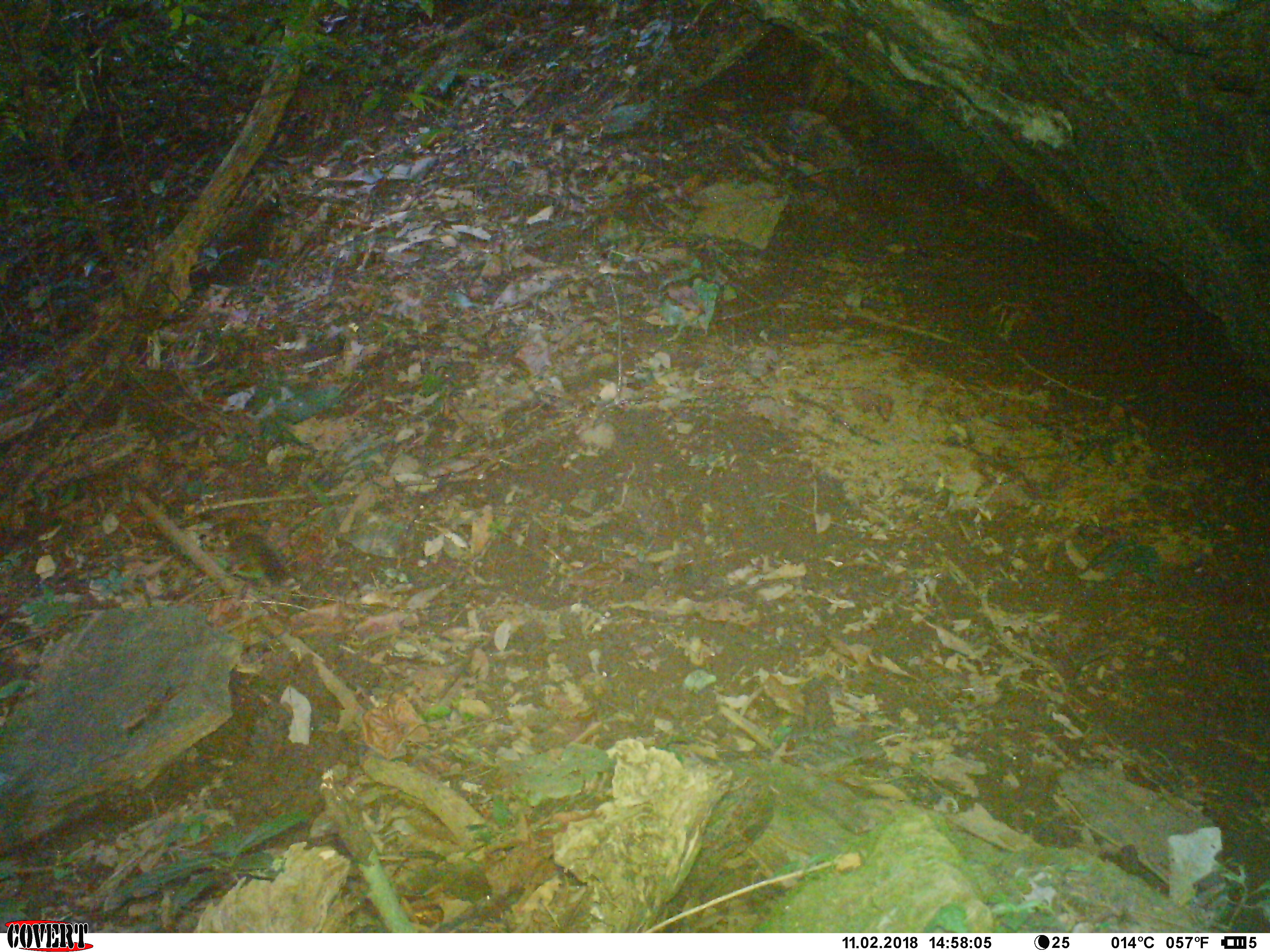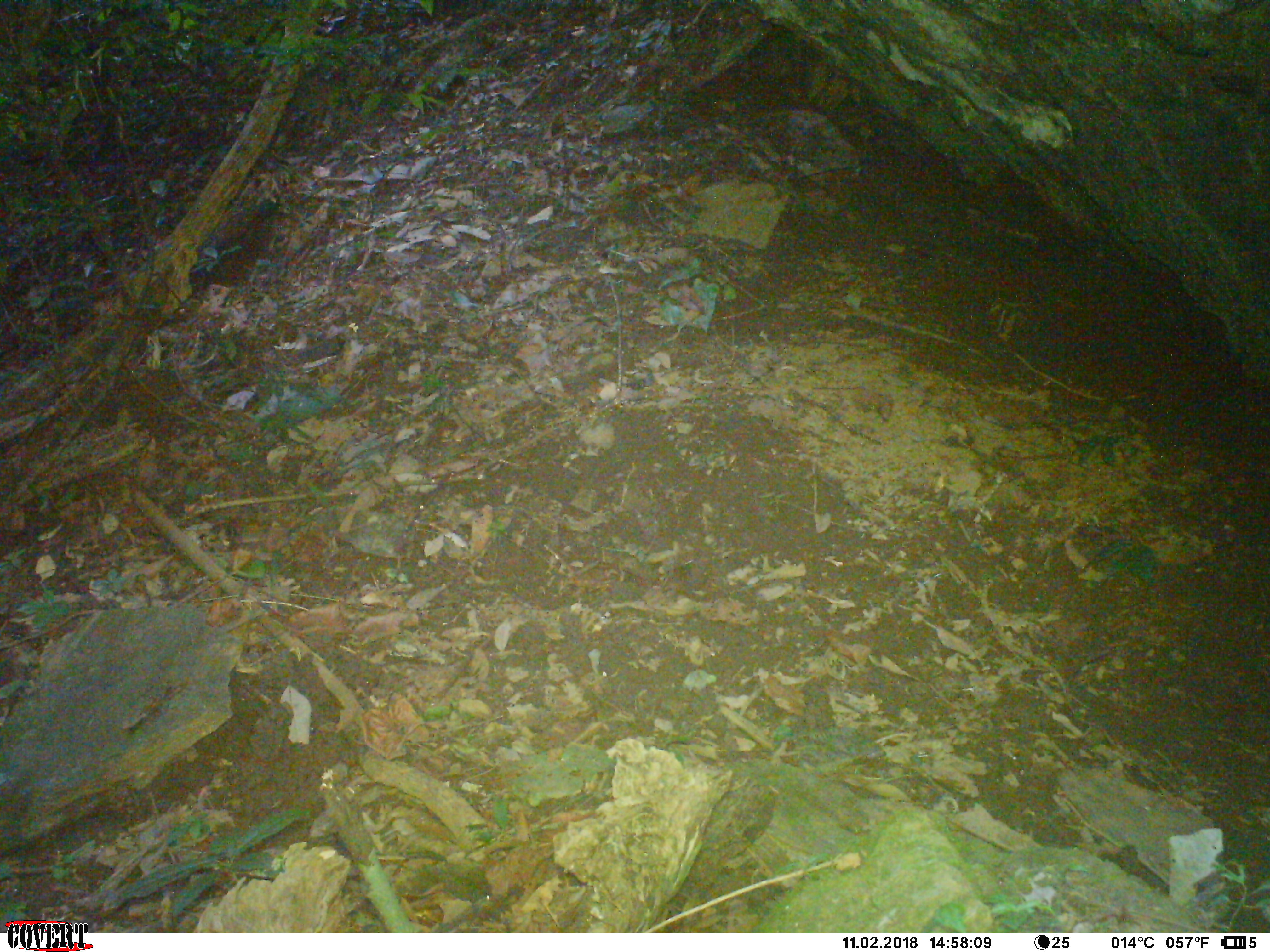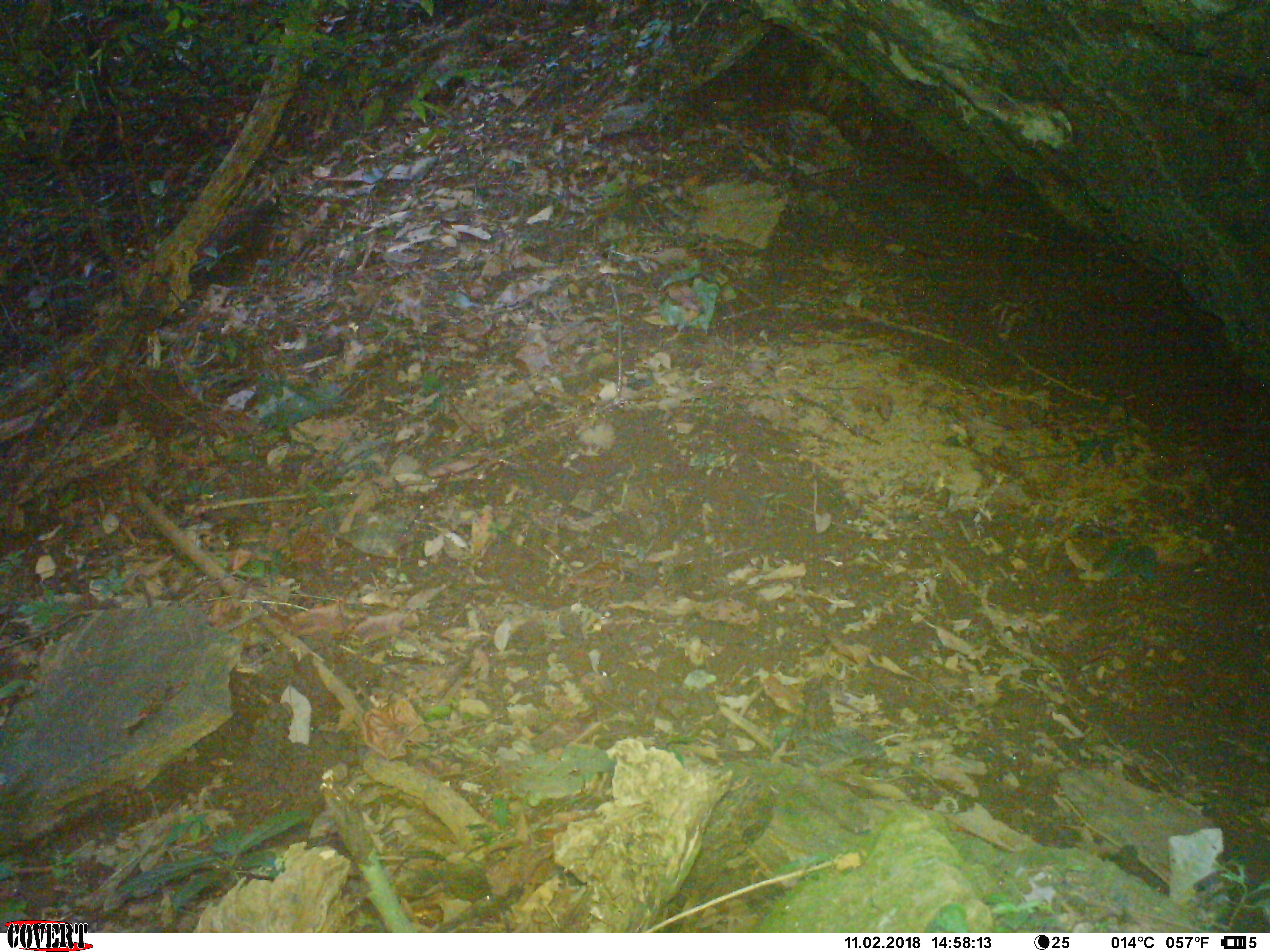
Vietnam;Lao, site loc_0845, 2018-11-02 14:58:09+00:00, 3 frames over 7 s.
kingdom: Animalia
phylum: Chordata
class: Mammalia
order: Rodentia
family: Sciuridae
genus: Dremomys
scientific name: Dremomys rufigenis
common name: red-cheeked squirrel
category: red cheeked squirrel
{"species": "red cheeked squirrel (red-cheeked squirrel) (Dremomys rufigenis)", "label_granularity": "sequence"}